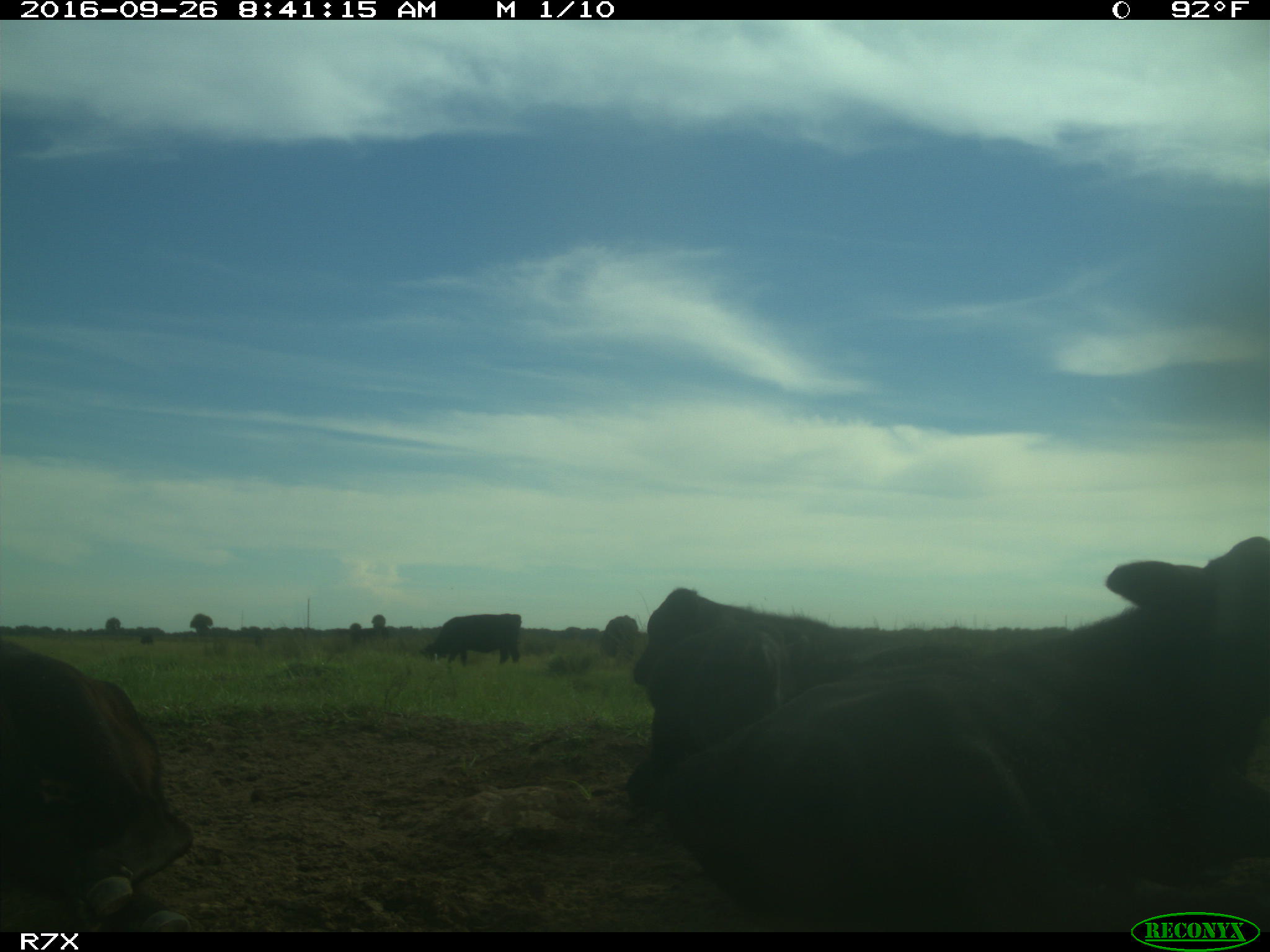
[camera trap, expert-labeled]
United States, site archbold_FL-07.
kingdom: Animalia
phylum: Chordata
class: Mammalia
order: Artiodactyla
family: Bovidae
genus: Bos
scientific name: Bos taurus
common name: domestic cow